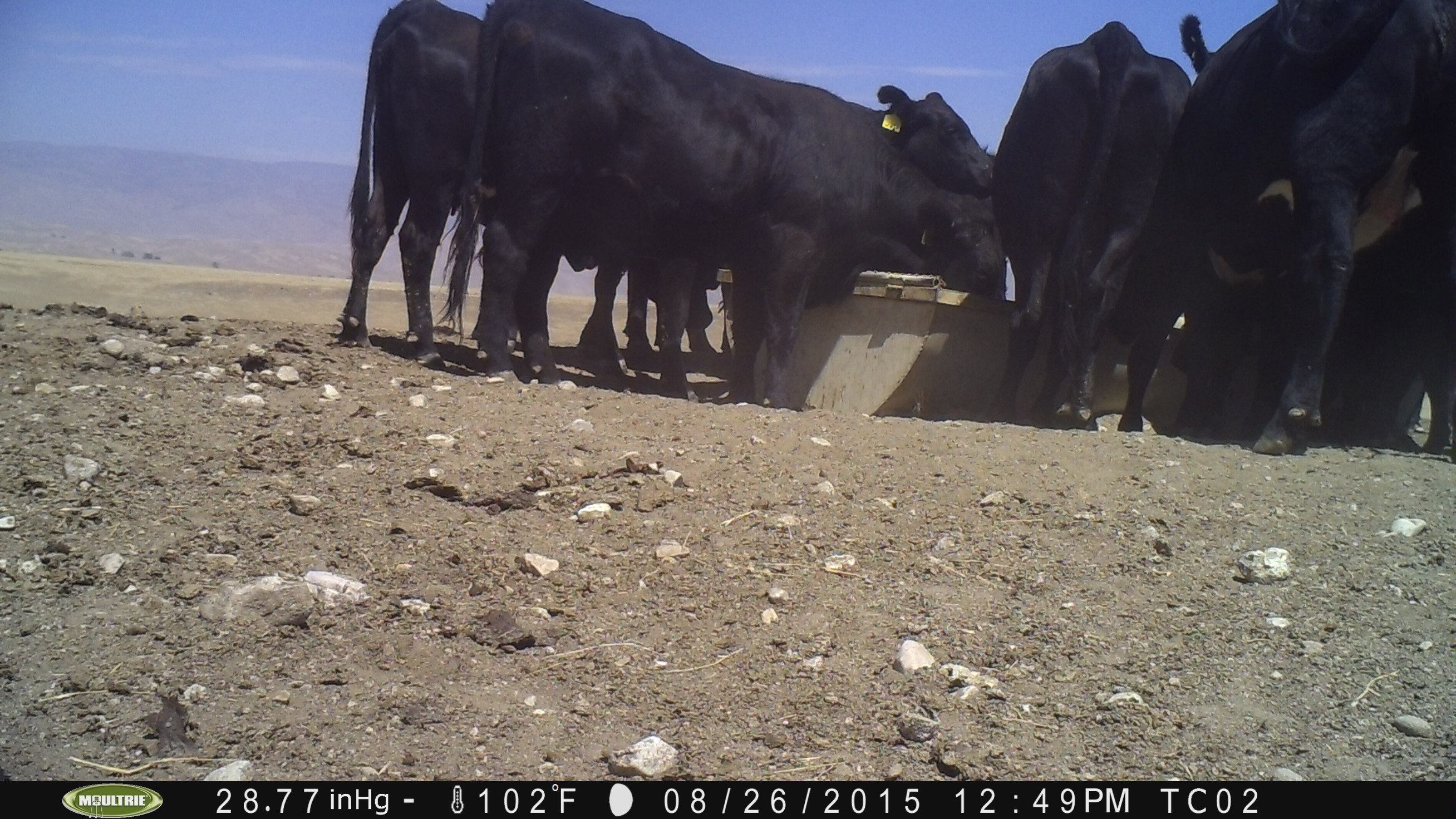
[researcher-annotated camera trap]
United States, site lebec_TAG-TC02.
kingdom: Animalia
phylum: Chordata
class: Mammalia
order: Artiodactyla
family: Bovidae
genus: Bos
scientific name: Bos taurus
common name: domestic cow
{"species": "Bos taurus (domestic cow)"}